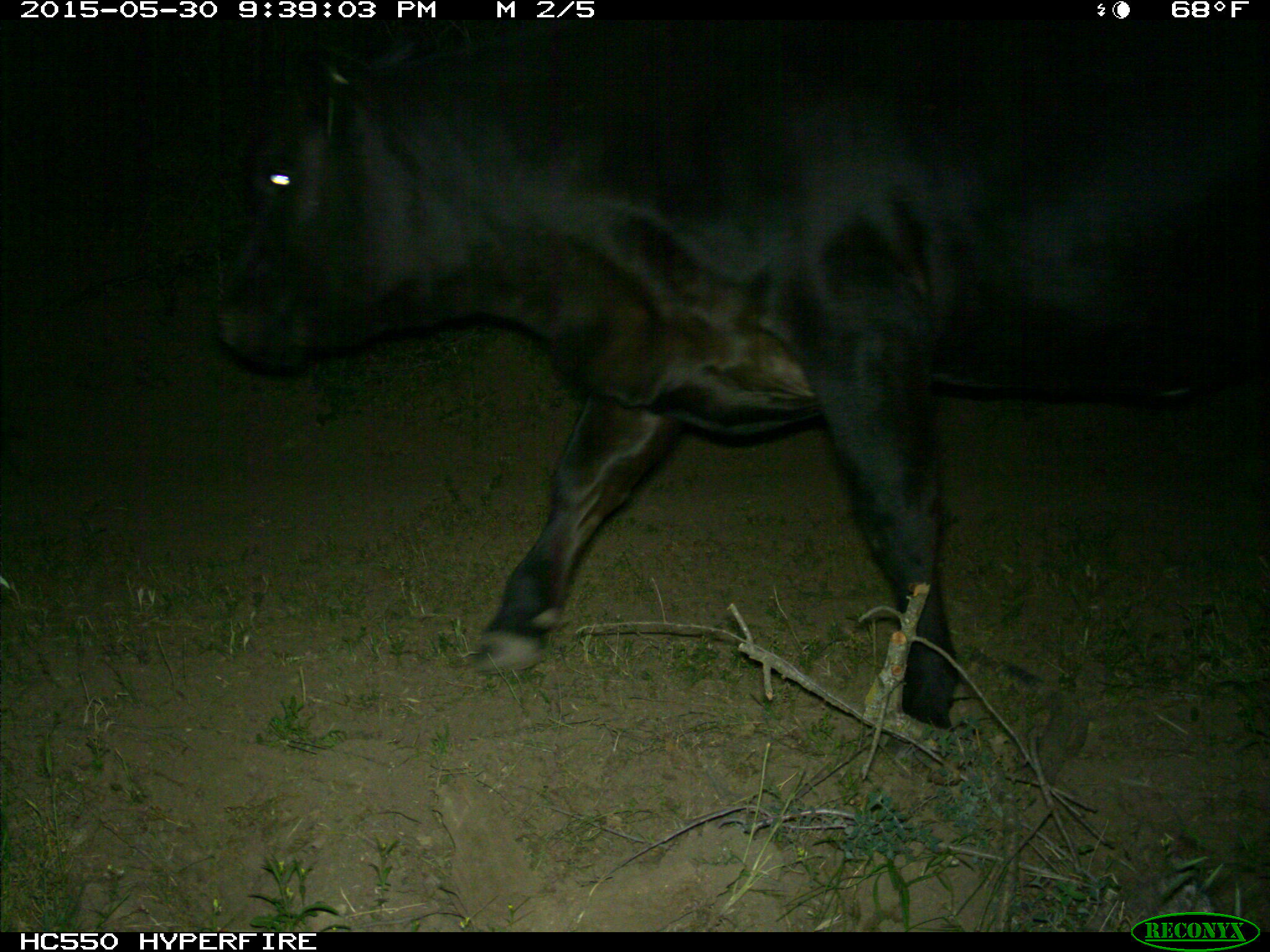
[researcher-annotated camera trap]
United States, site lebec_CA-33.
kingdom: Animalia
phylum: Chordata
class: Mammalia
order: Artiodactyla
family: Bovidae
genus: Bos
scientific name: Bos taurus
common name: domestic cow